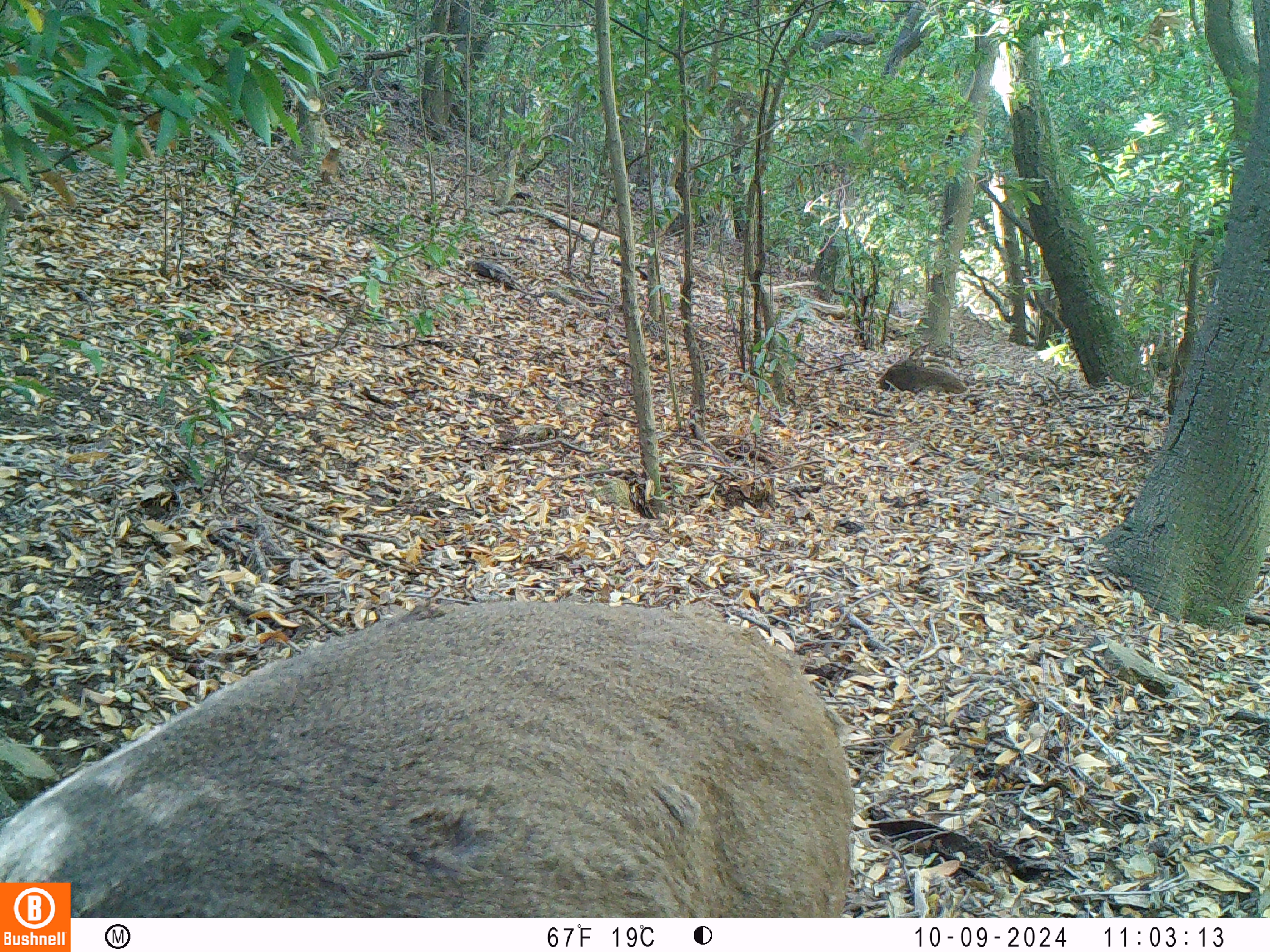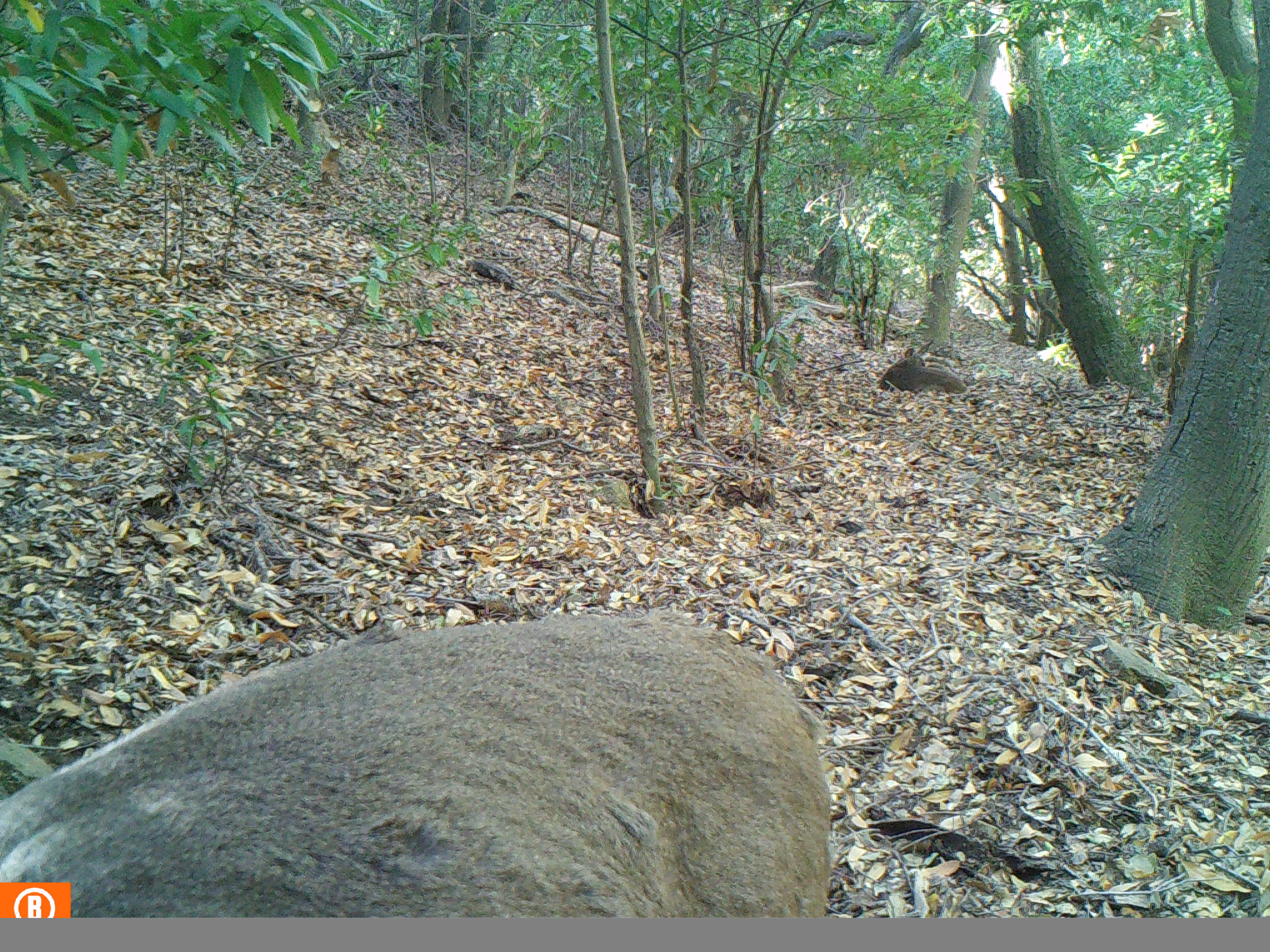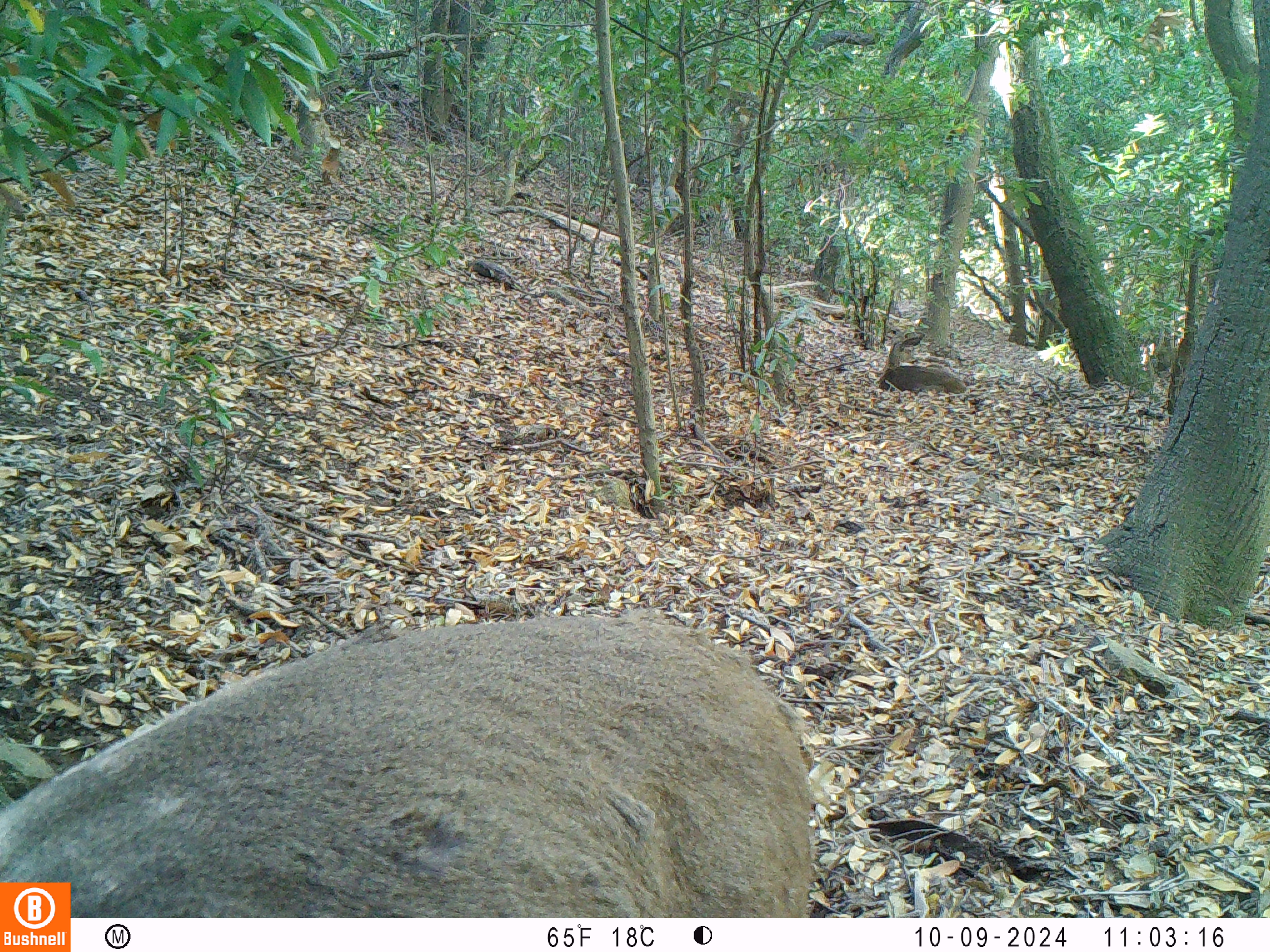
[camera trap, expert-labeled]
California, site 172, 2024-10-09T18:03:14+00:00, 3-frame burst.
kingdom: Animalia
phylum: Chordata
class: Mammalia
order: Artiodactyla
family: Cervidae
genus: Odocoileus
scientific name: Odocoileus hemionus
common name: mule deer